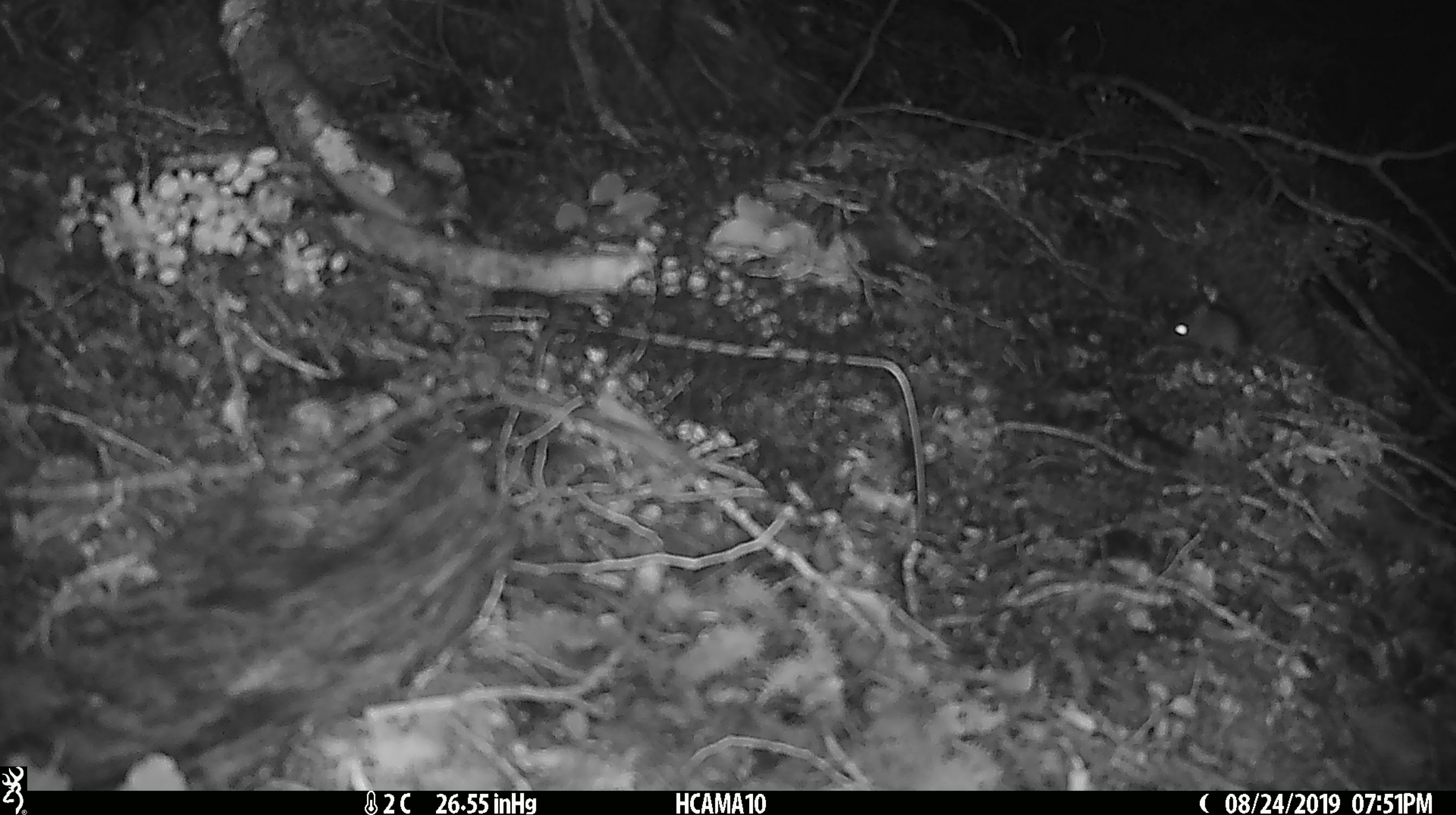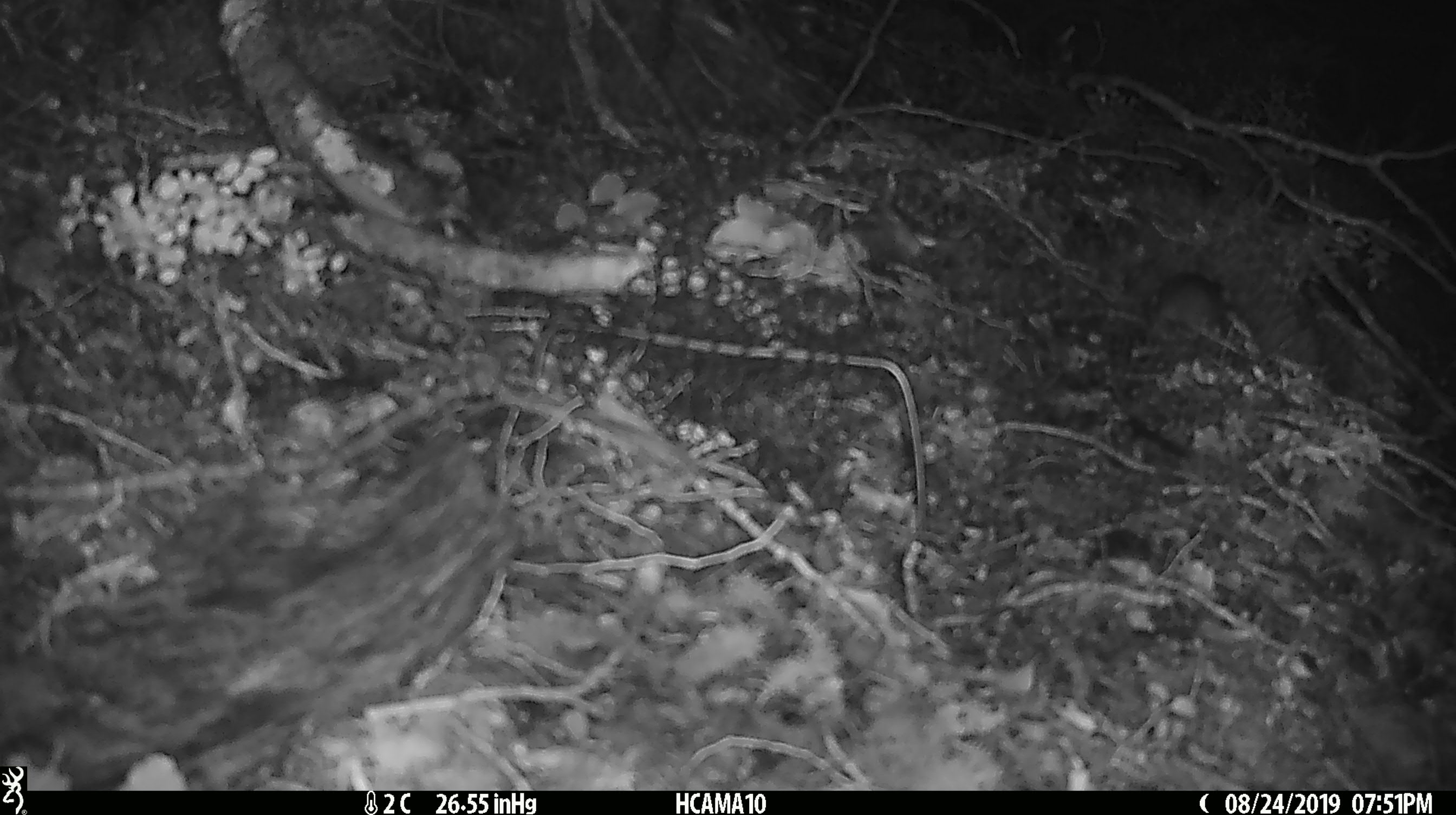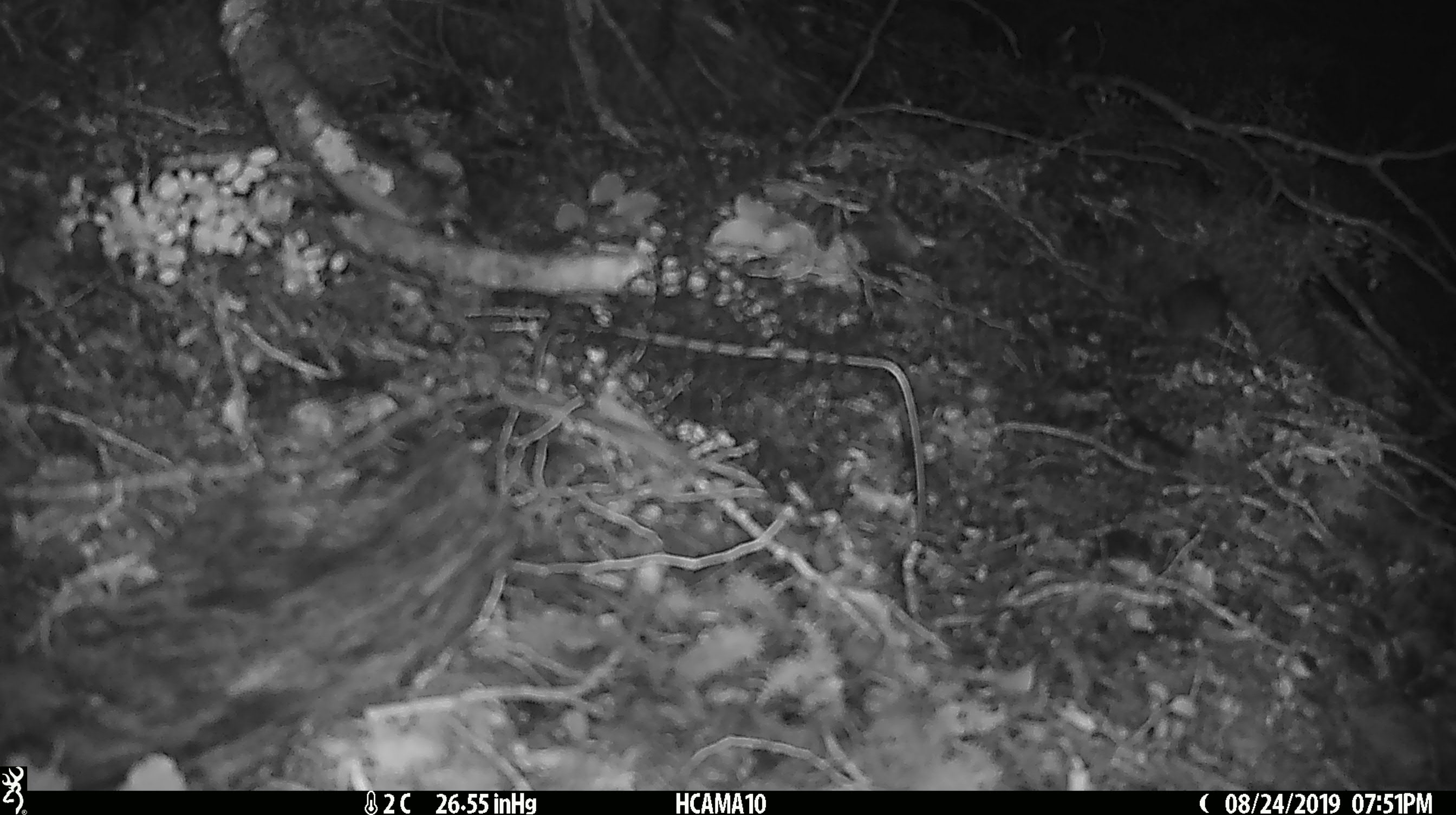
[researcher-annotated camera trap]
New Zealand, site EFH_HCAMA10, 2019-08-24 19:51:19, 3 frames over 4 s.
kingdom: Animalia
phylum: Chordata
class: Mammalia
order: Rodentia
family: Muridae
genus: Mus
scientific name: Mus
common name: mouse